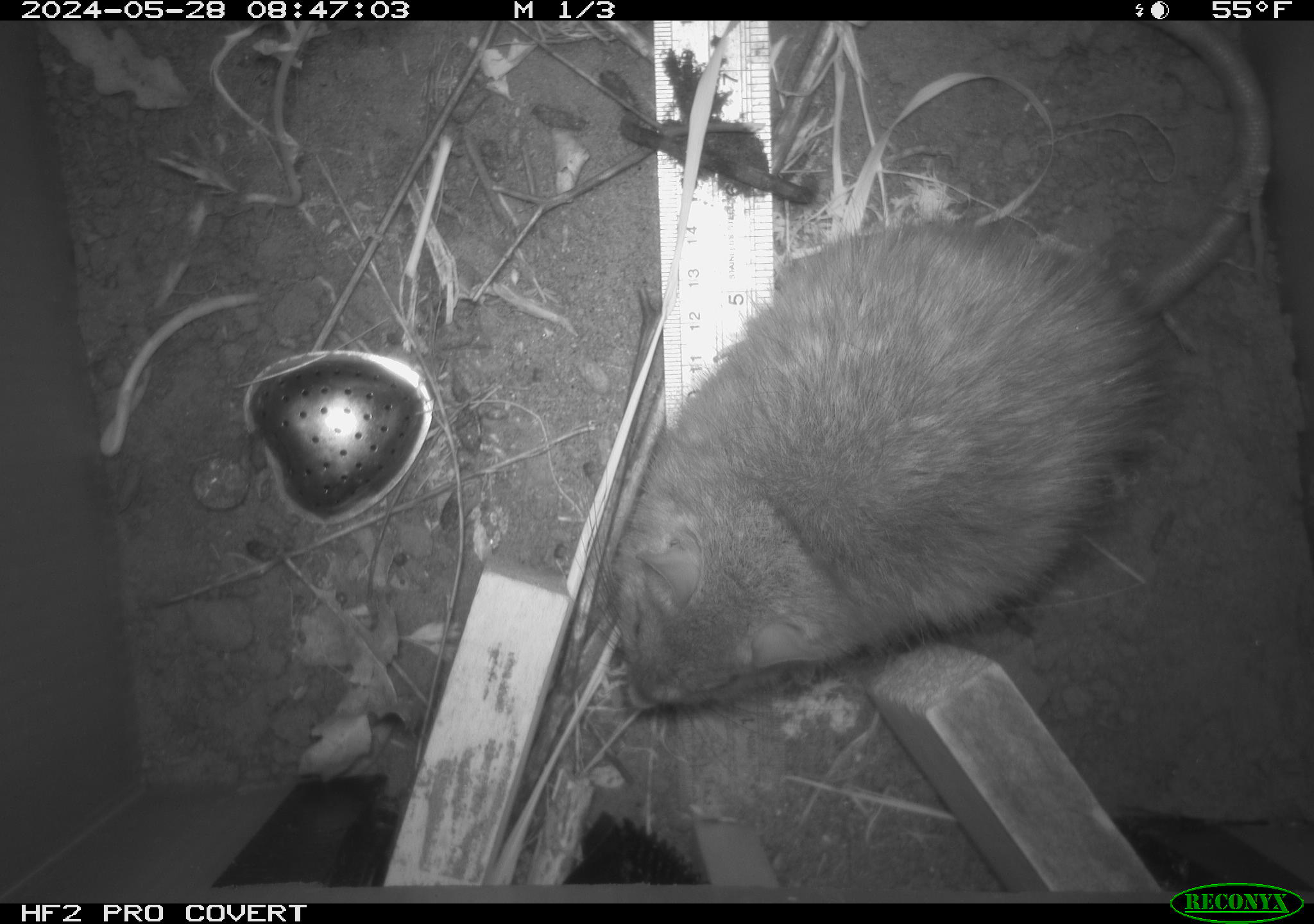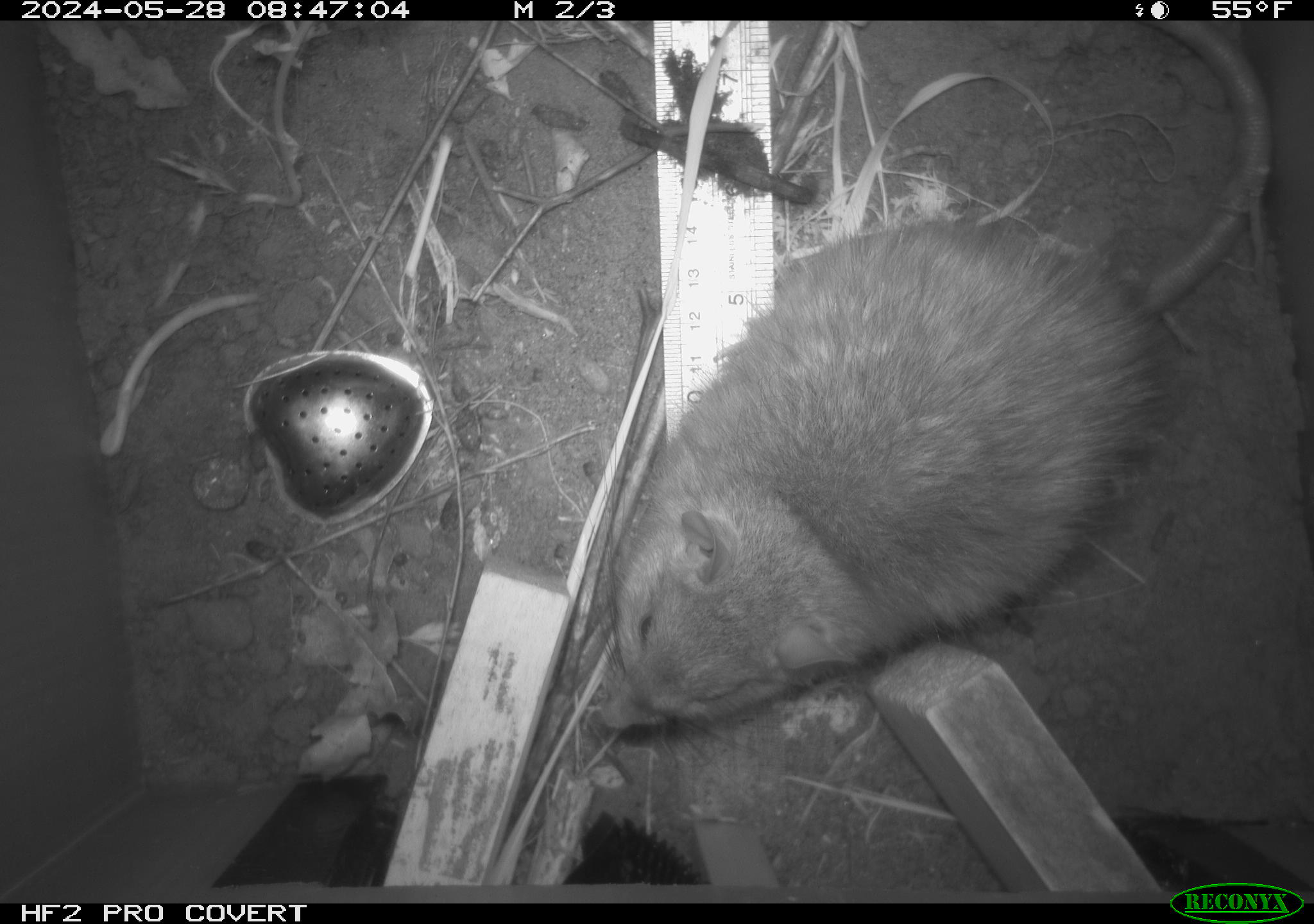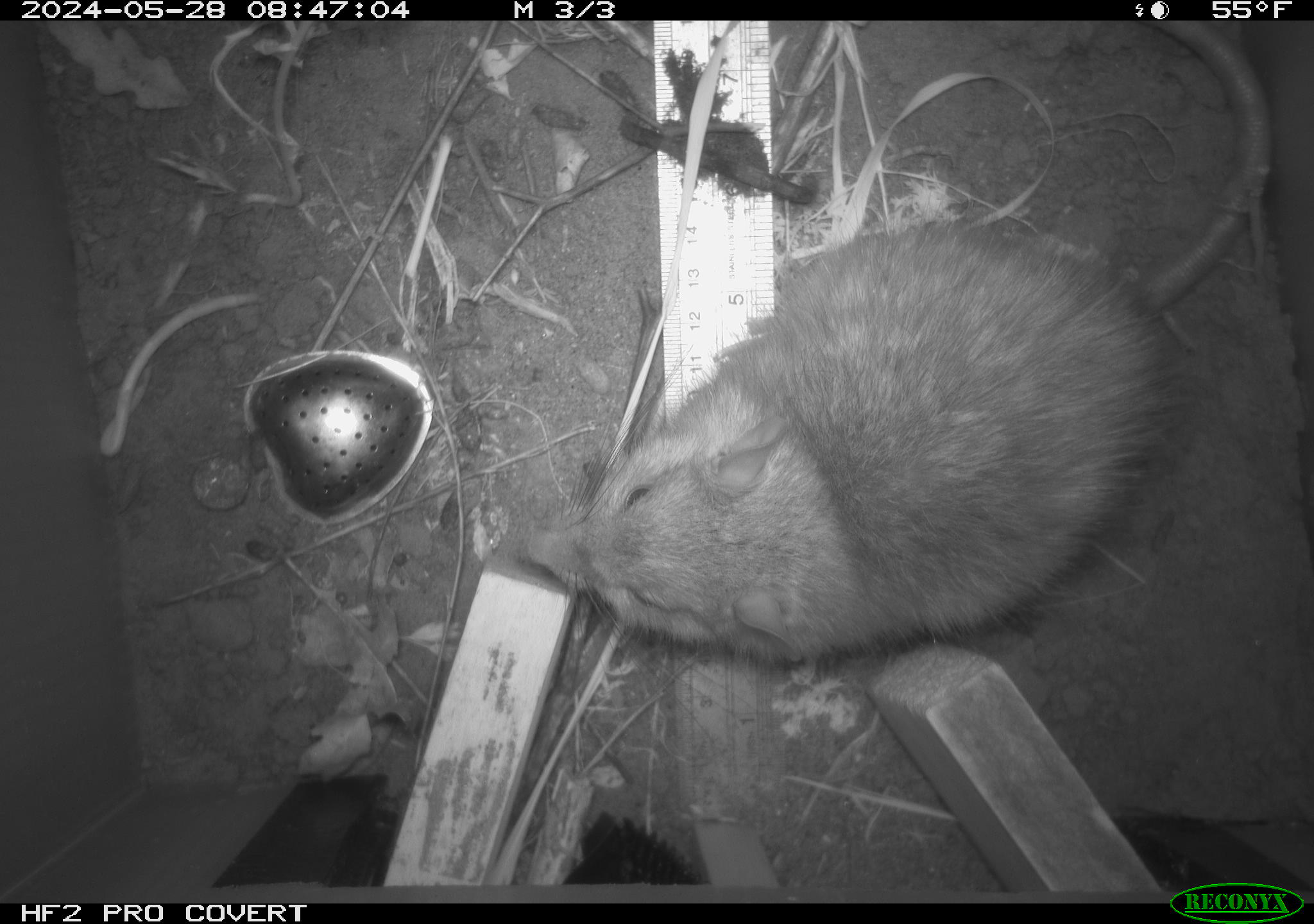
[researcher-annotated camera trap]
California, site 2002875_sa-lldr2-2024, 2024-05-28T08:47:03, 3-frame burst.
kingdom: Animalia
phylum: Chordata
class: Mammalia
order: Rodentia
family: Muridae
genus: Rattus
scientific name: Rattus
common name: rat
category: rattus species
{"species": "rattus species (rat) (Rattus)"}